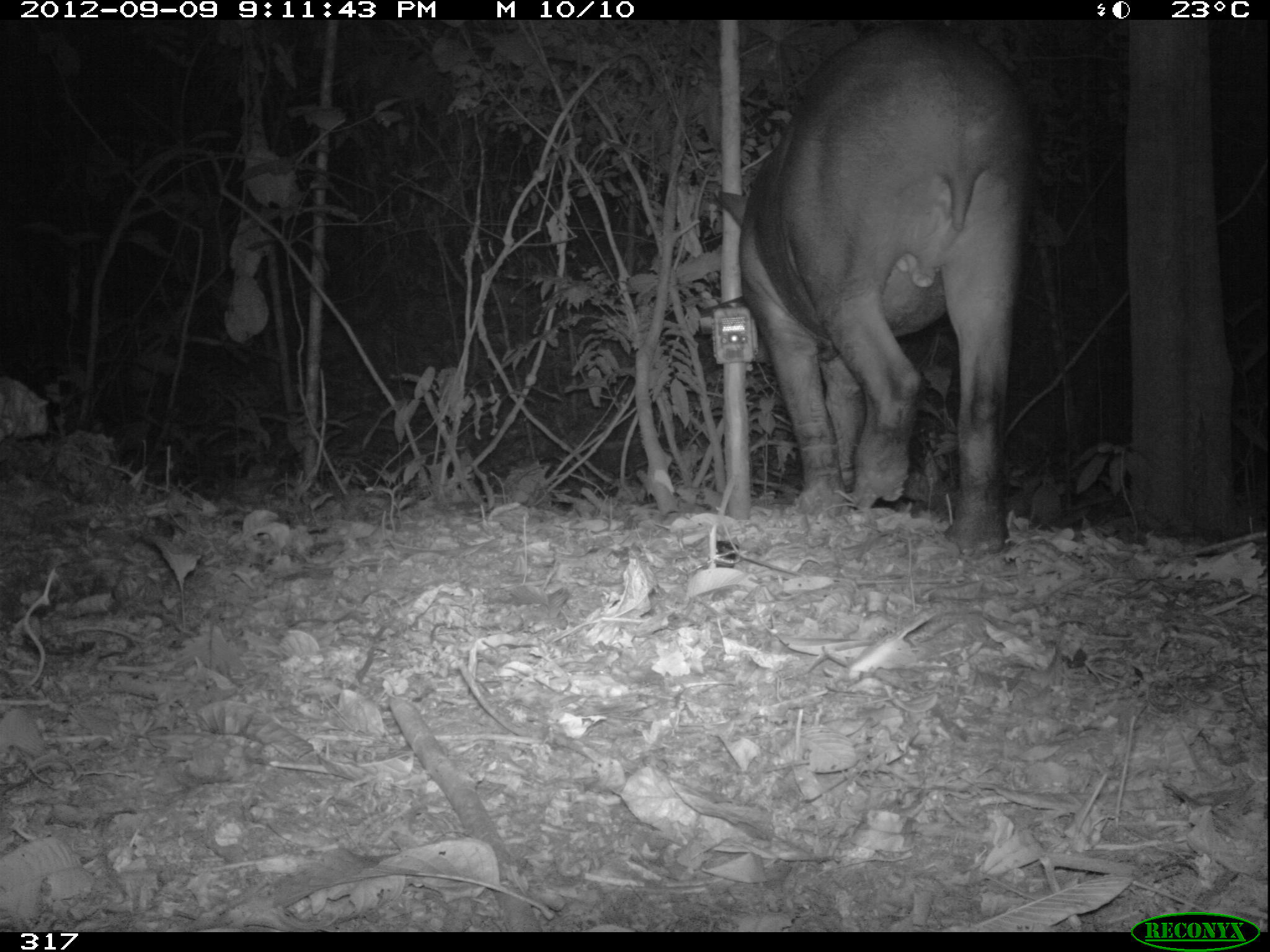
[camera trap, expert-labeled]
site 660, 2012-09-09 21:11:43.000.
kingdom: Animalia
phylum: Chordata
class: Mammalia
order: Perissodactyla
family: Tapiridae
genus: Tapirus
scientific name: Tapirus terrestris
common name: south american tapir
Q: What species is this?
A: Tapirus terrestris (south american tapir).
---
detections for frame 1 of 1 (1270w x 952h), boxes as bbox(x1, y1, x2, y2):
tapirus terrestris: bbox(714, 22, 1033, 557)